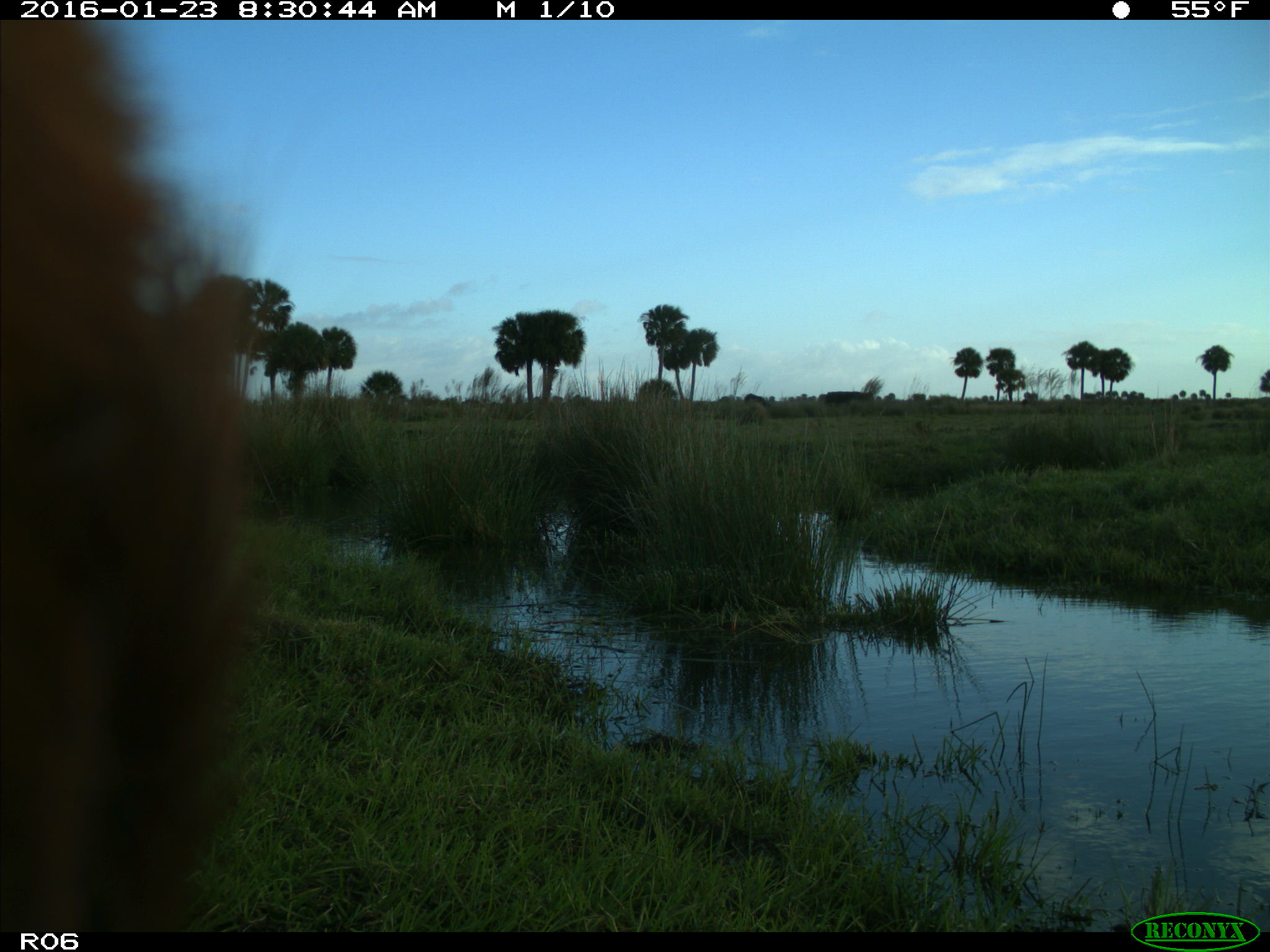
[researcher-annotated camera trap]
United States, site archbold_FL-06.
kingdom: Animalia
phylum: Chordata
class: Mammalia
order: Artiodactyla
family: Bovidae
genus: Bos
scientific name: Bos taurus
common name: domestic cow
Bos taurus (domestic cow).